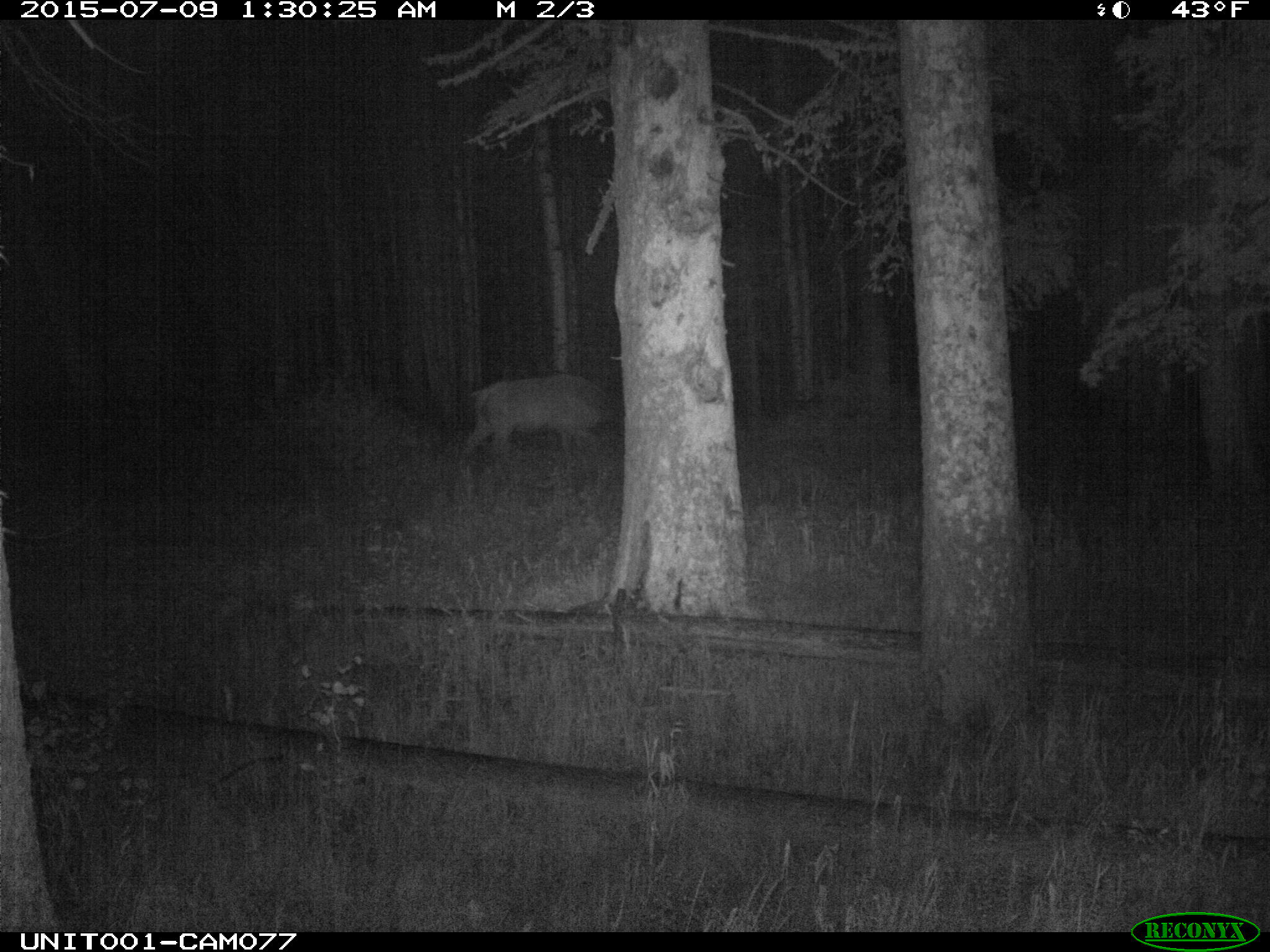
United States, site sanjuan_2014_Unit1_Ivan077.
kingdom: Animalia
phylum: Chordata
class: Mammalia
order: Artiodactyla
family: Cervidae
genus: Cervus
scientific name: Cervus elaphus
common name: red deer